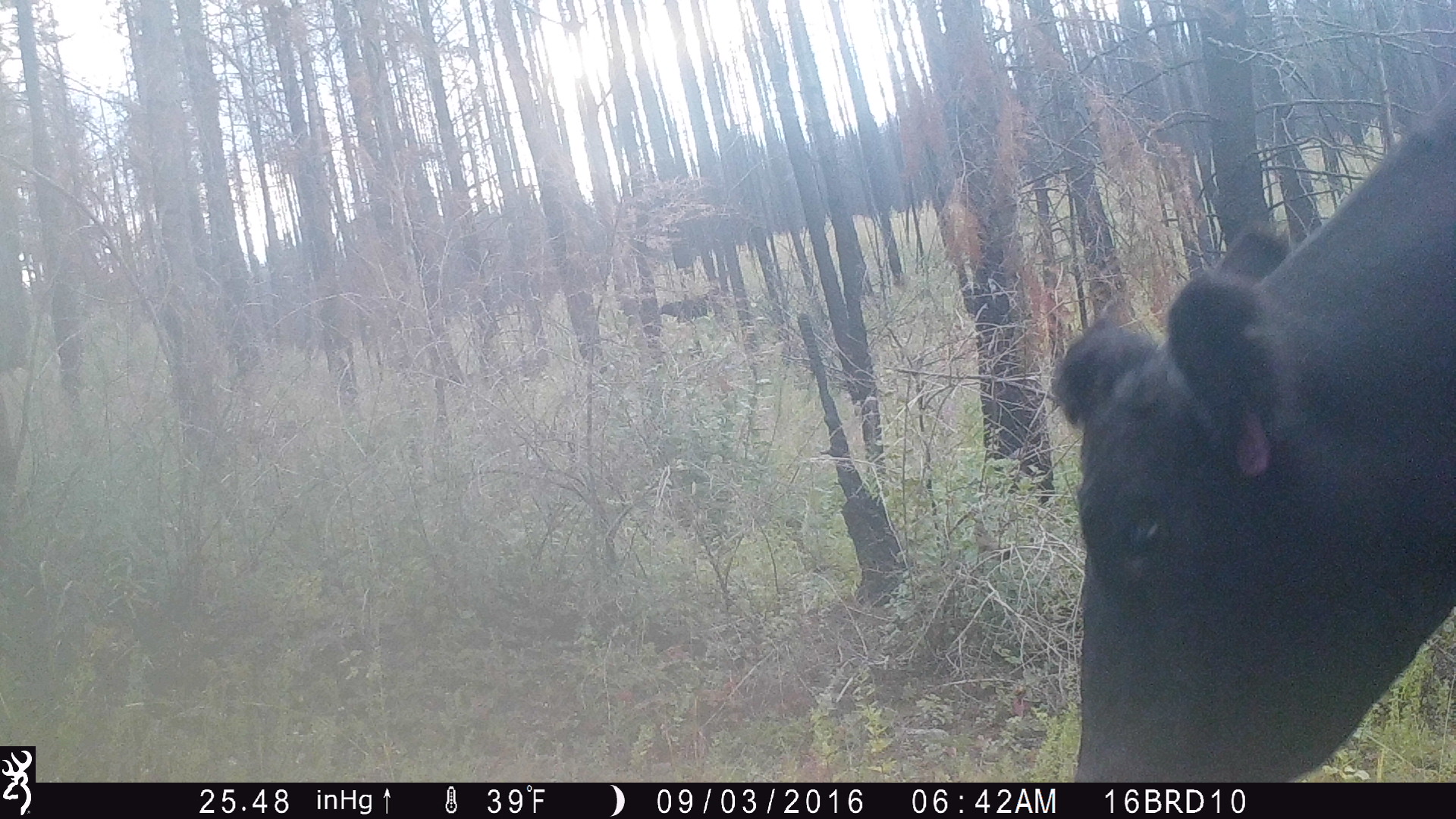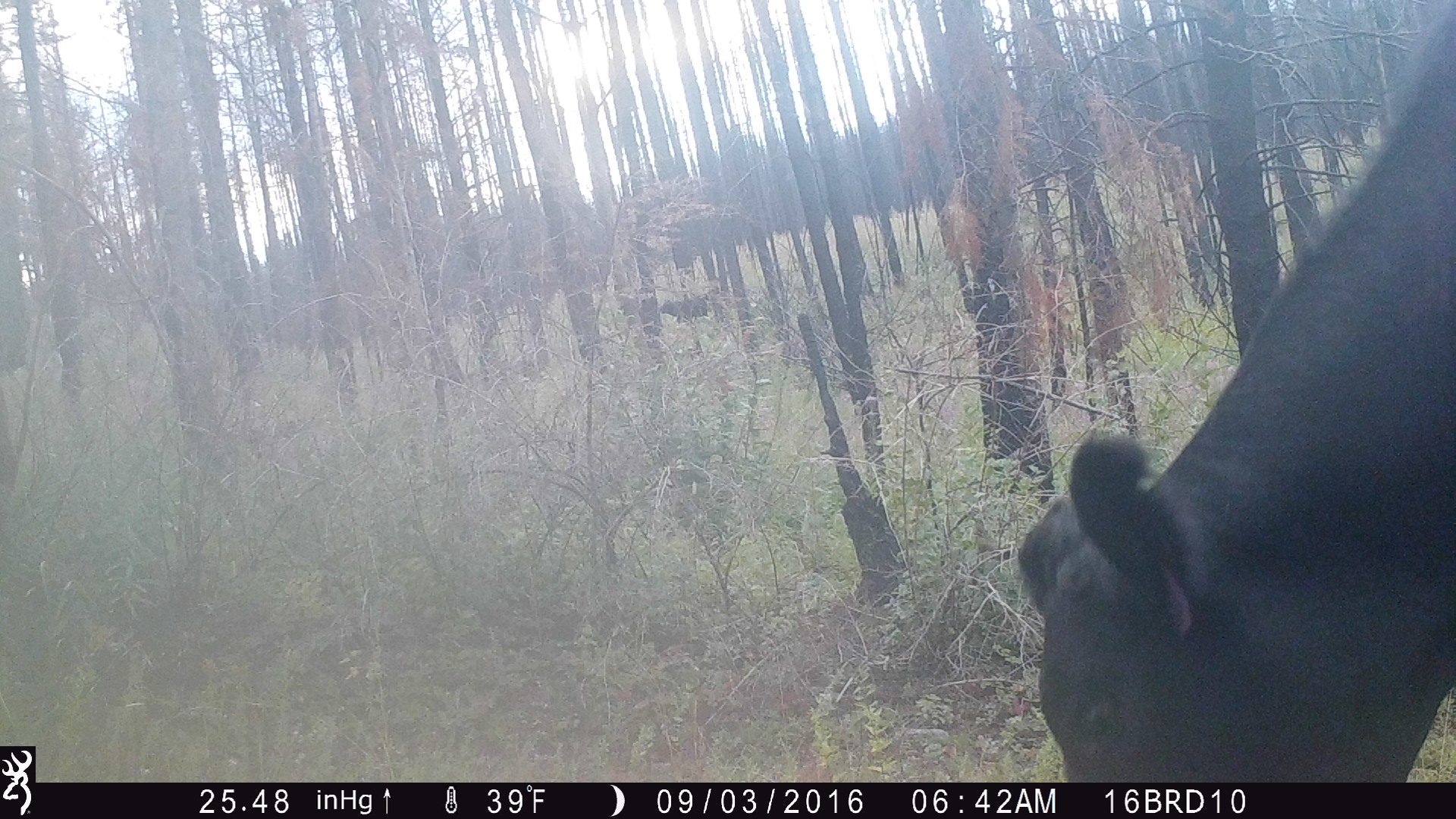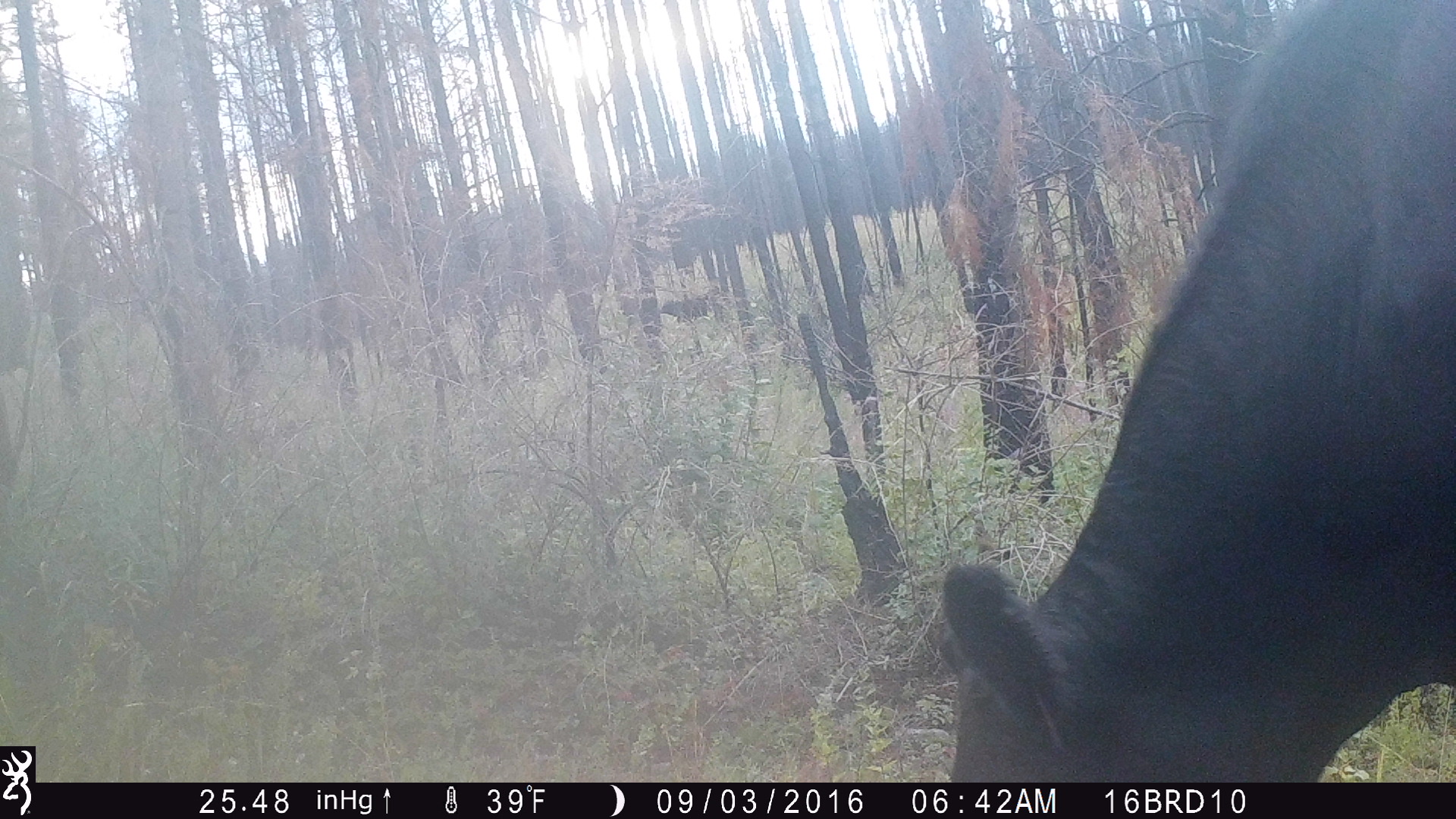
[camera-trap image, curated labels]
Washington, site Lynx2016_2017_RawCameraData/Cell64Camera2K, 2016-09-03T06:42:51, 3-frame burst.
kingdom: Animalia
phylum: Chordata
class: Mammalia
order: Artiodactyla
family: Bovidae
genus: Bos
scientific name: Bos taurus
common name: domestic cattle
Domestic cattle (Bos taurus). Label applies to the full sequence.